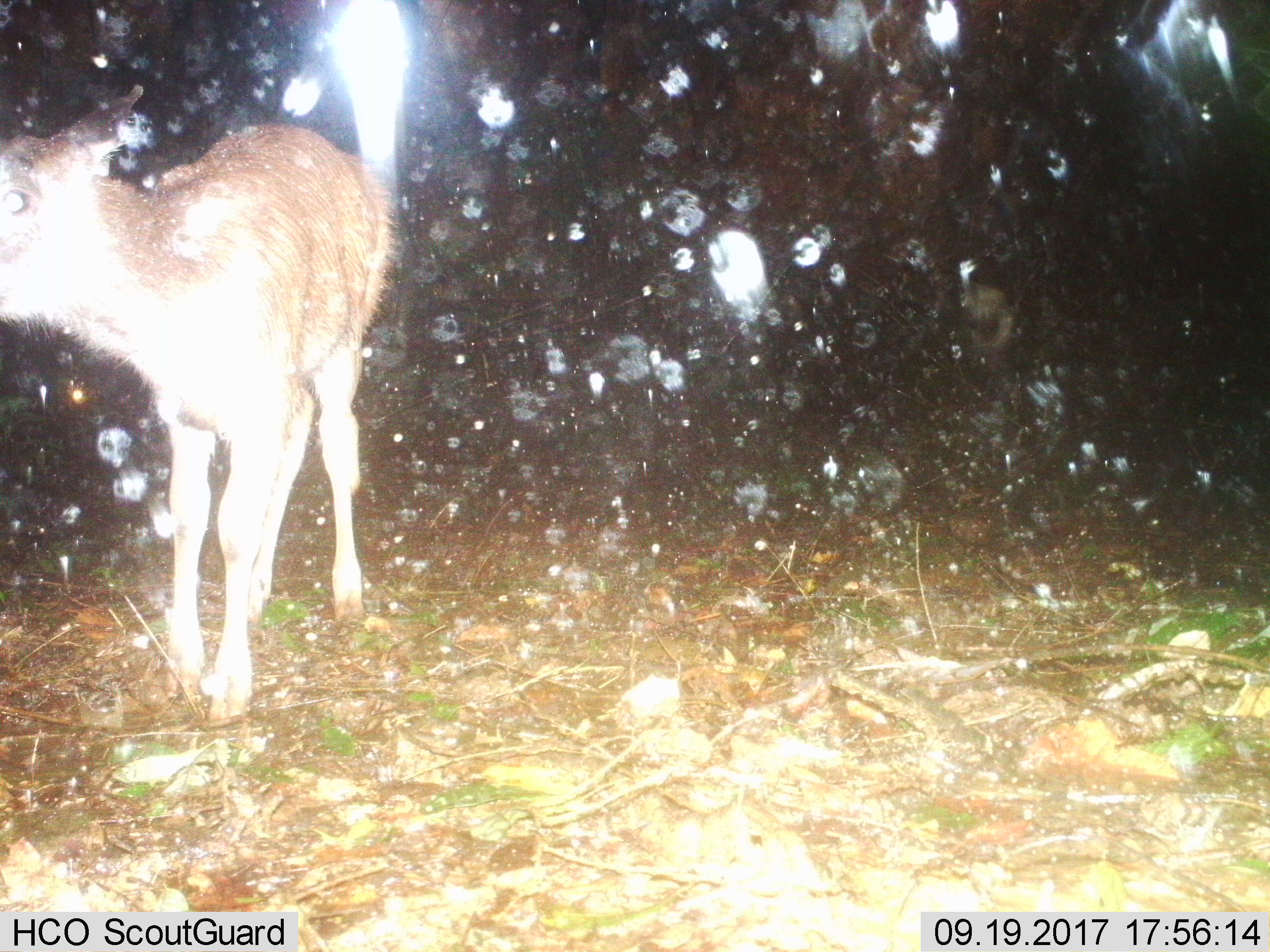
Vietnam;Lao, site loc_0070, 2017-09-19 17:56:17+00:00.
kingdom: Animalia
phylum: Chordata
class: Mammalia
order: Artiodactyla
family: Cervidae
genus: Rusa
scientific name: Rusa unicolor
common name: sambar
Sambar (Rusa unicolor). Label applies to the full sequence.